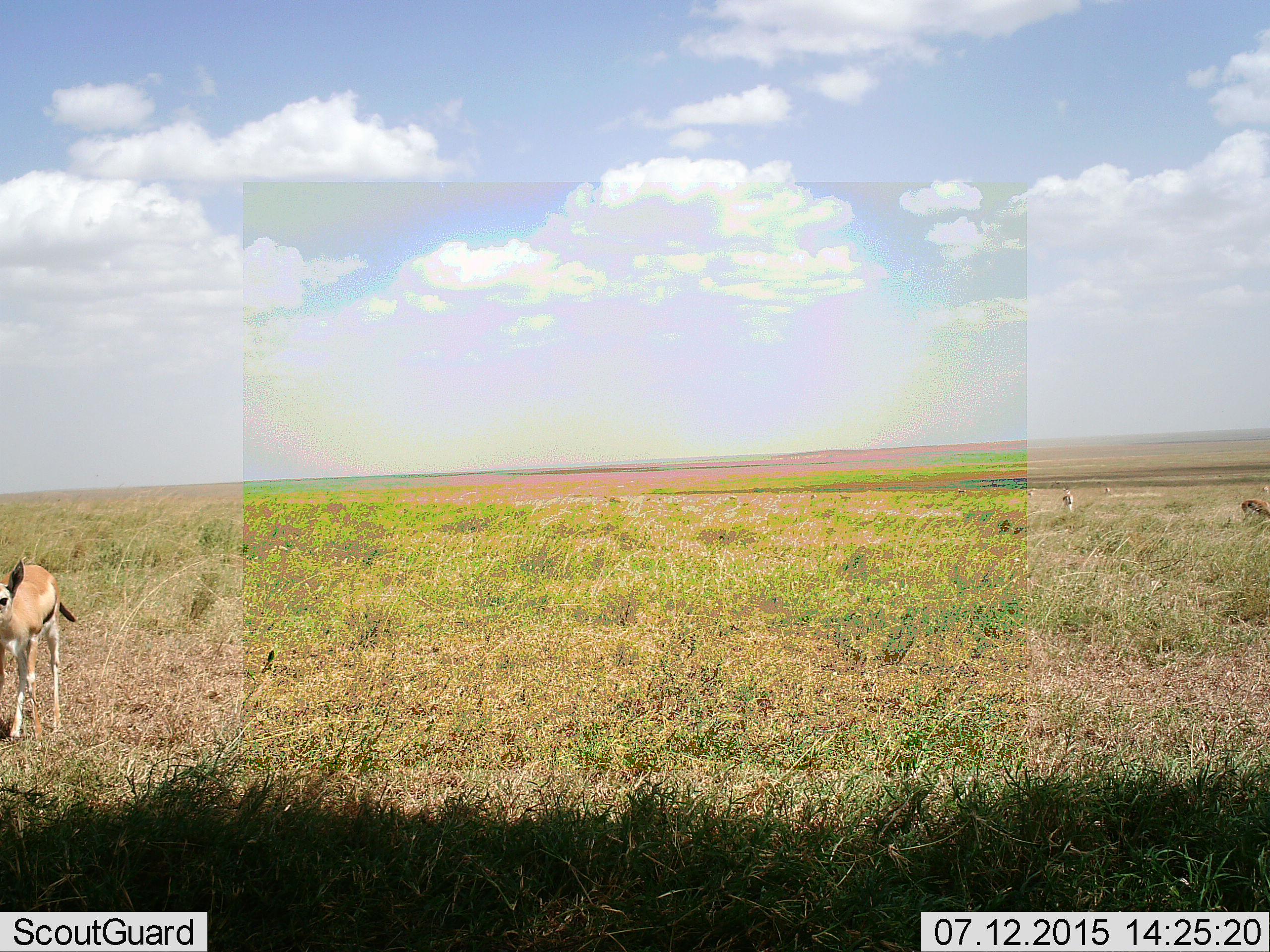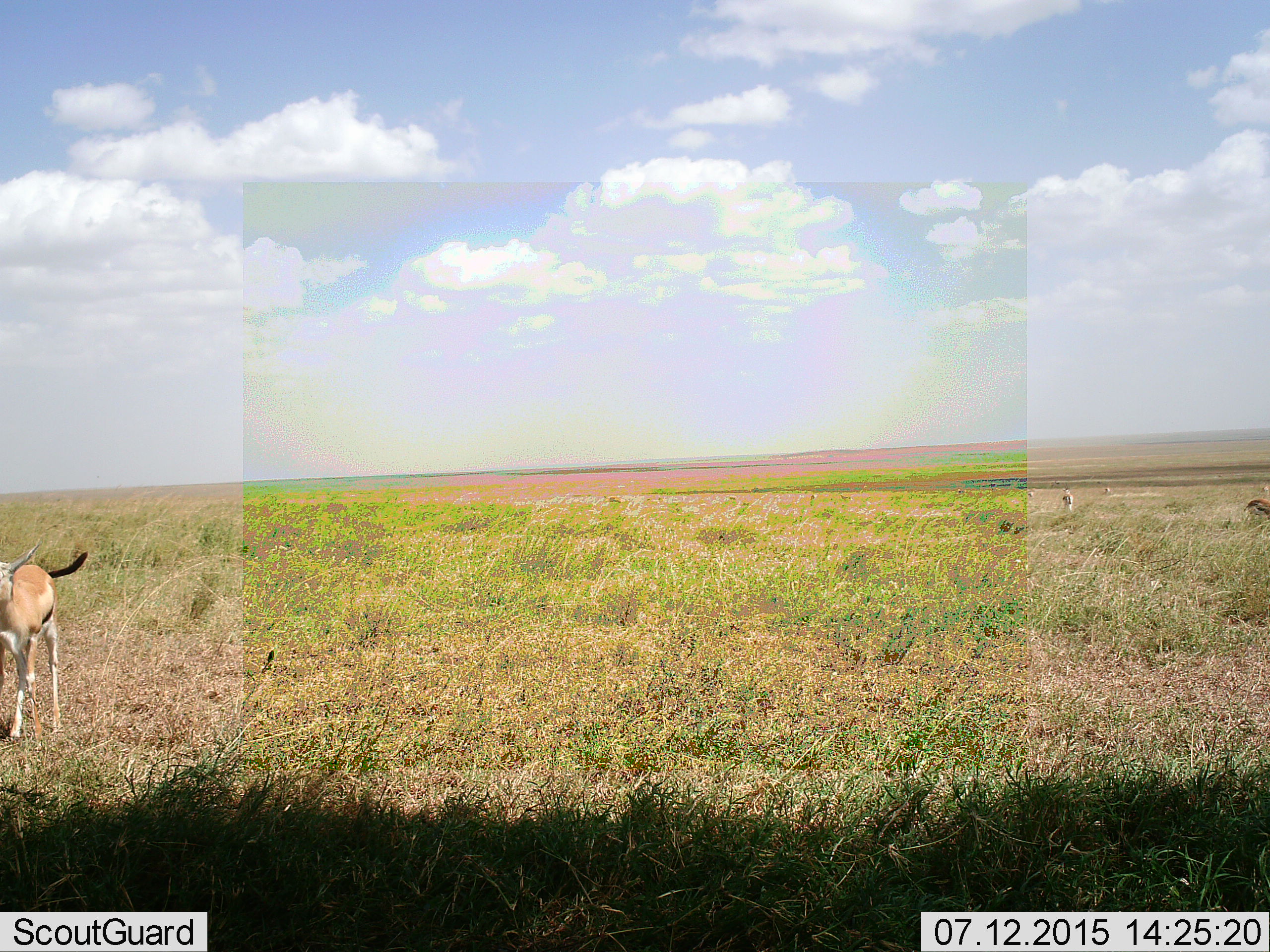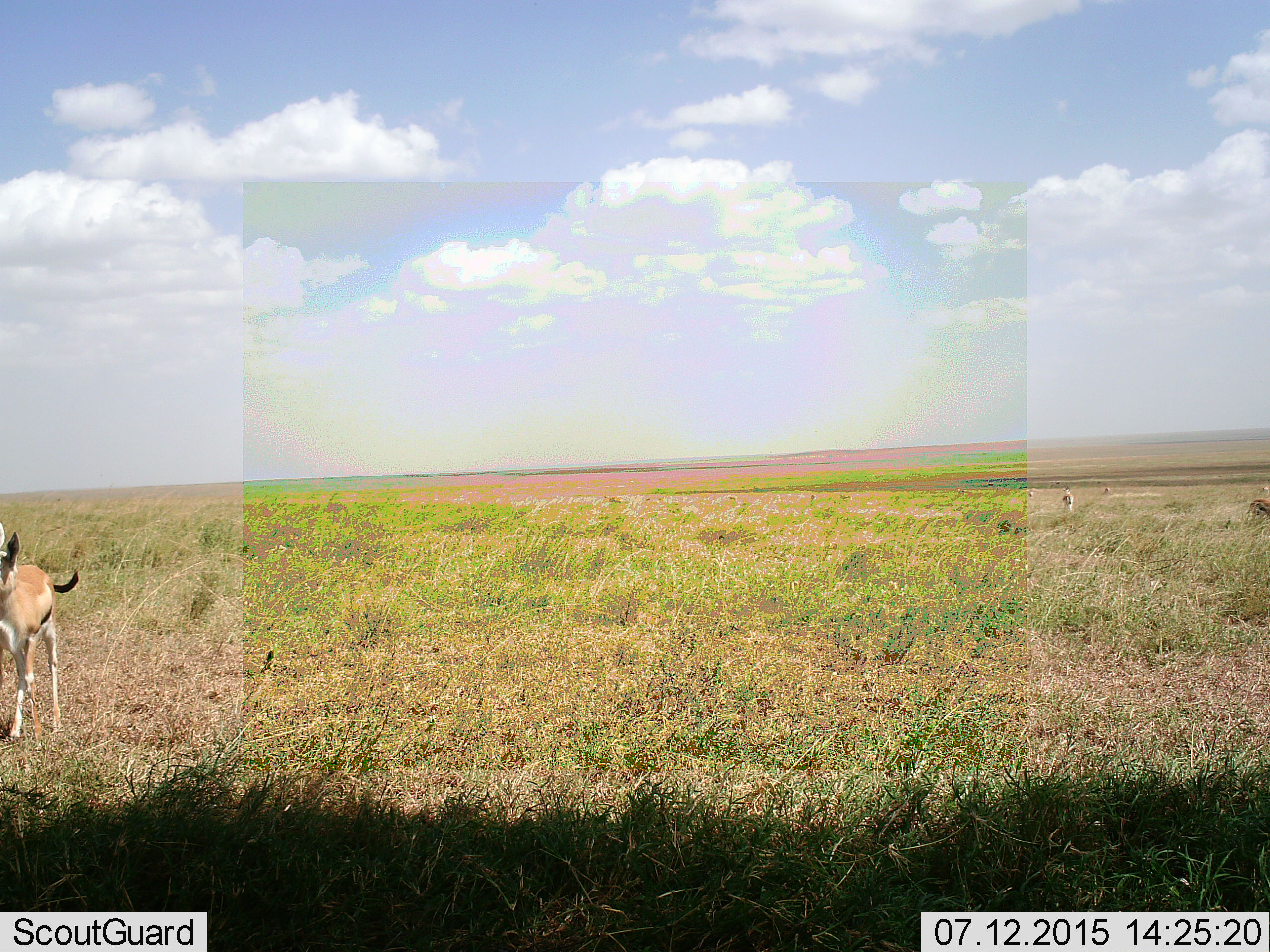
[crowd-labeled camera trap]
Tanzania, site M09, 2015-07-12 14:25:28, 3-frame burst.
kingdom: Animalia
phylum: Chordata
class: Mammalia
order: Artiodactyla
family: Bovidae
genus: Eudorcas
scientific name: Eudorcas thomsonii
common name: thomson's gazelle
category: gazellethomsons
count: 6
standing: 100%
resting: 0%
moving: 38%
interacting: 0%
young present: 38%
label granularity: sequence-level